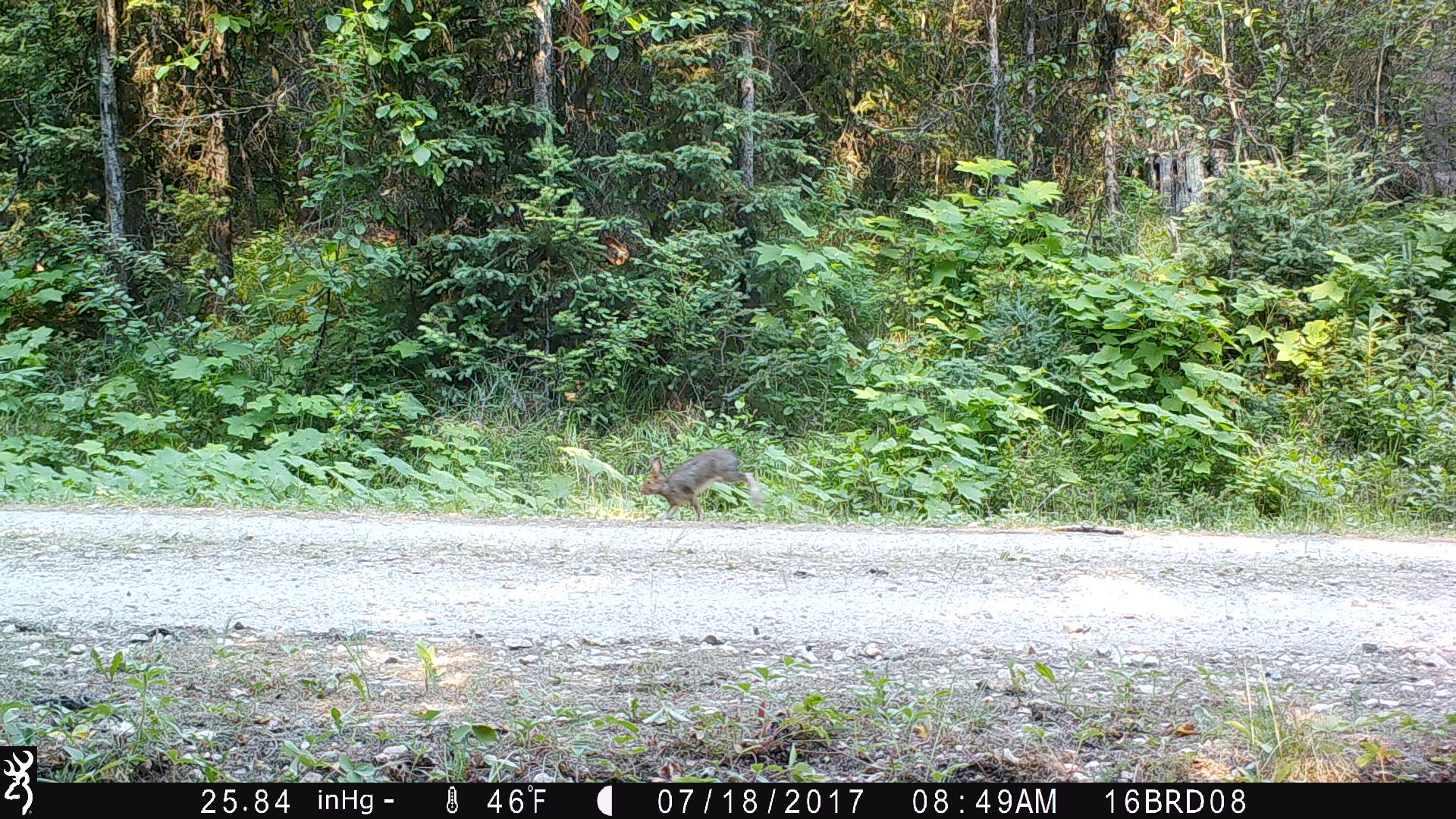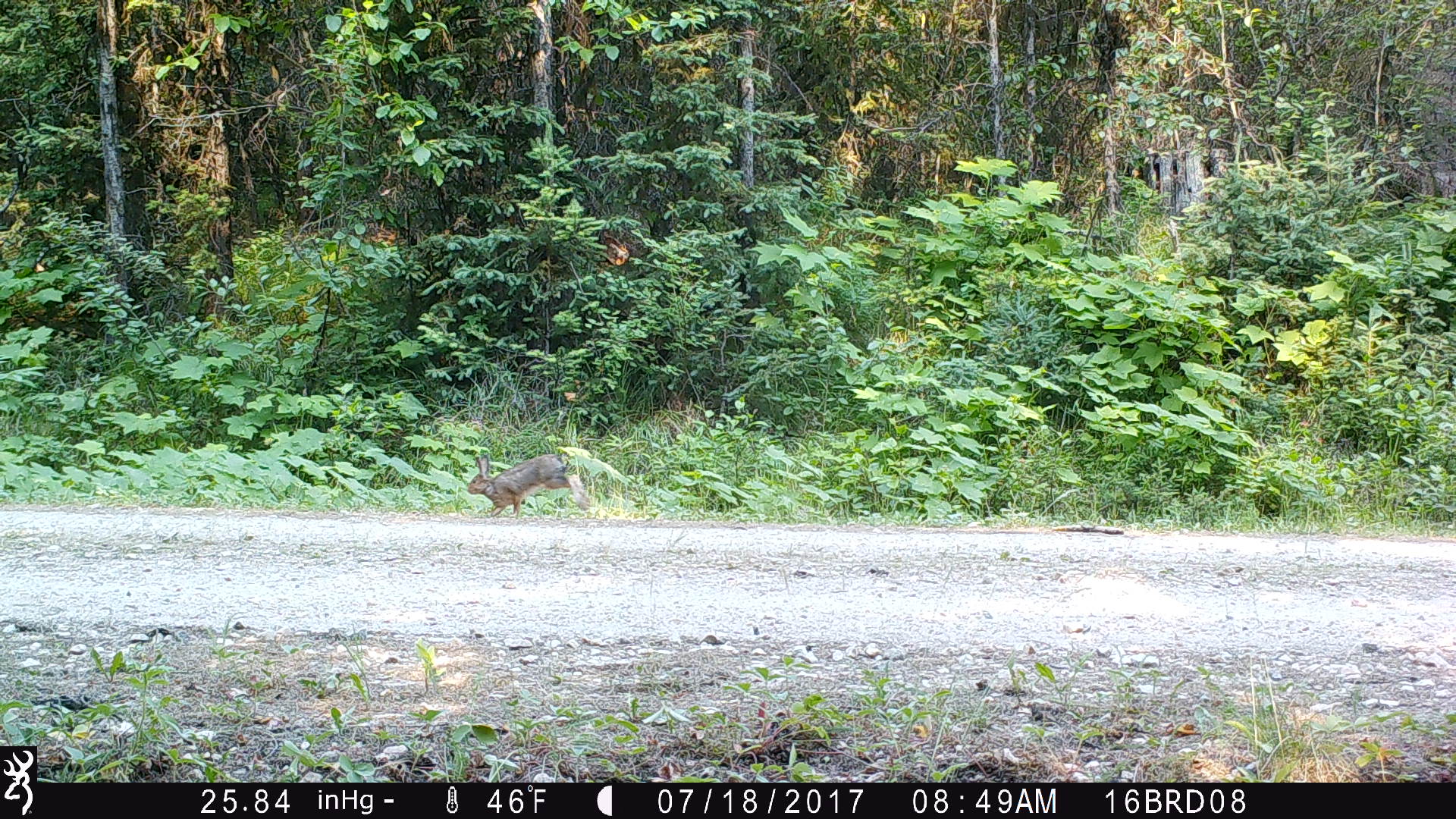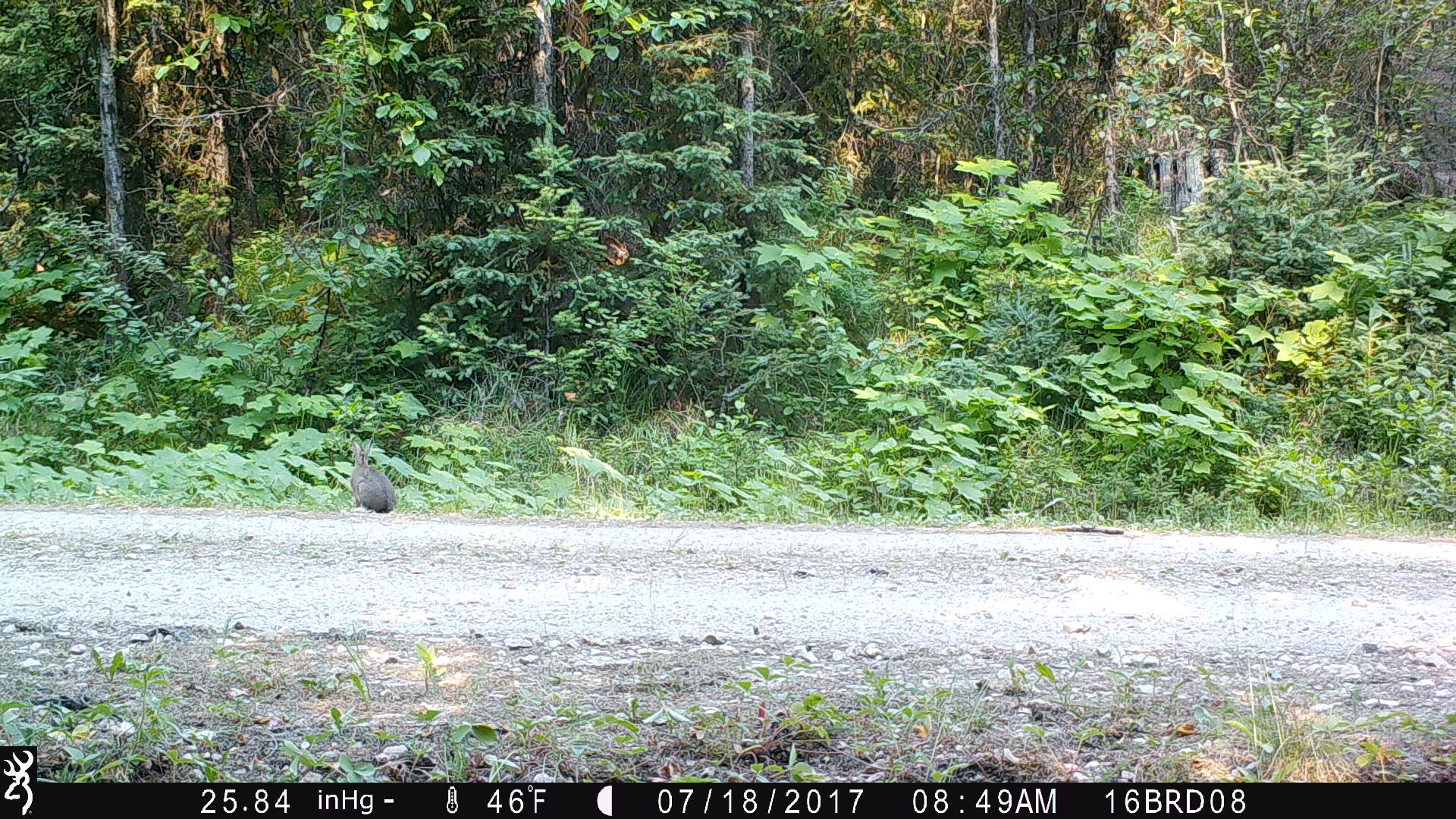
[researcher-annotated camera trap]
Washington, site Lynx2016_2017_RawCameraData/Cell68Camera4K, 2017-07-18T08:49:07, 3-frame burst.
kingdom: Animalia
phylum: Chordata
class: Mammalia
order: Lagomorpha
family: Leporidae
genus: Lepus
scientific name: Lepus americanus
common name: snowshoe hare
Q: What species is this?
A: Lepus americanus (snowshoe hare).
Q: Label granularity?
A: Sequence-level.